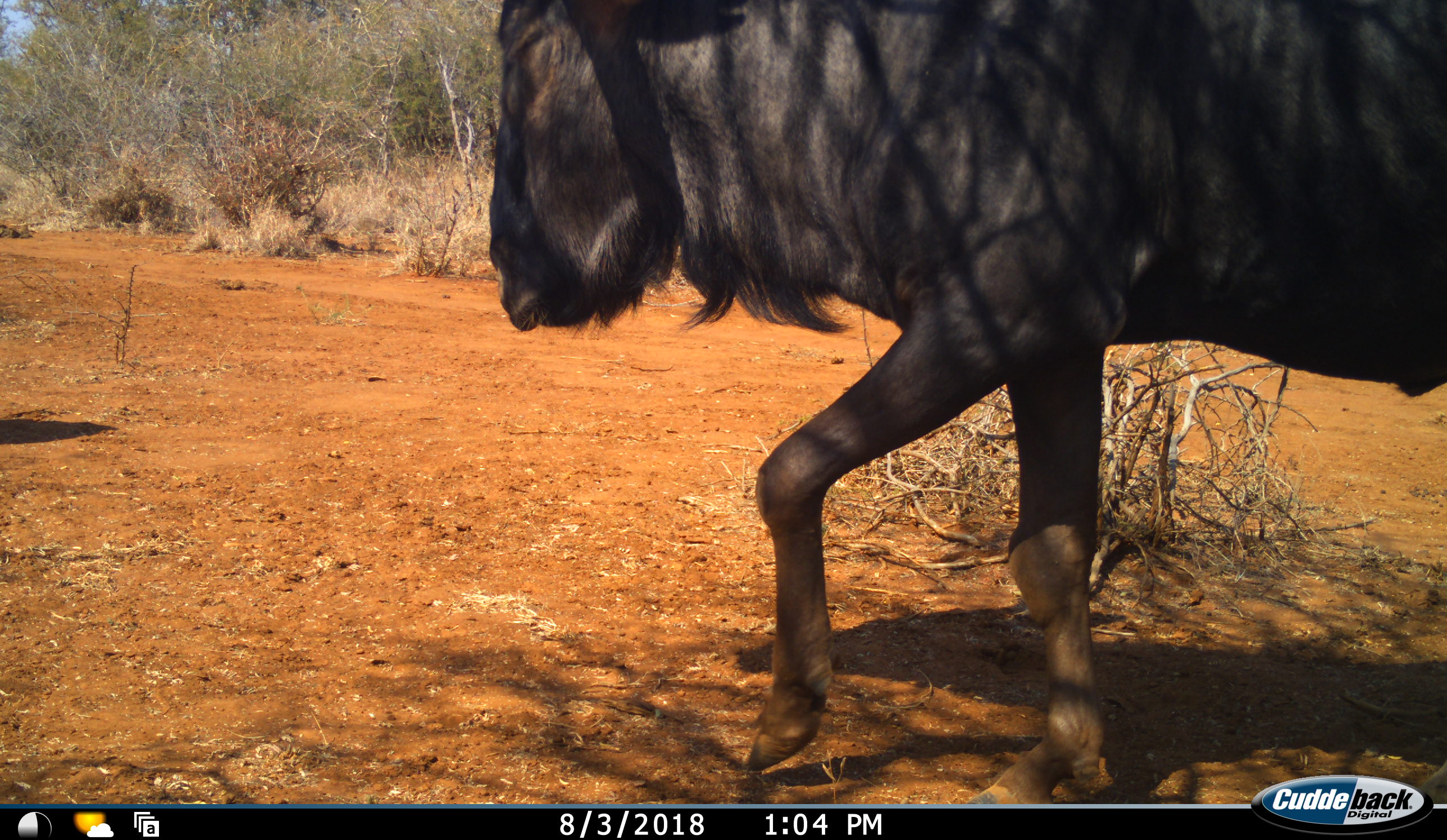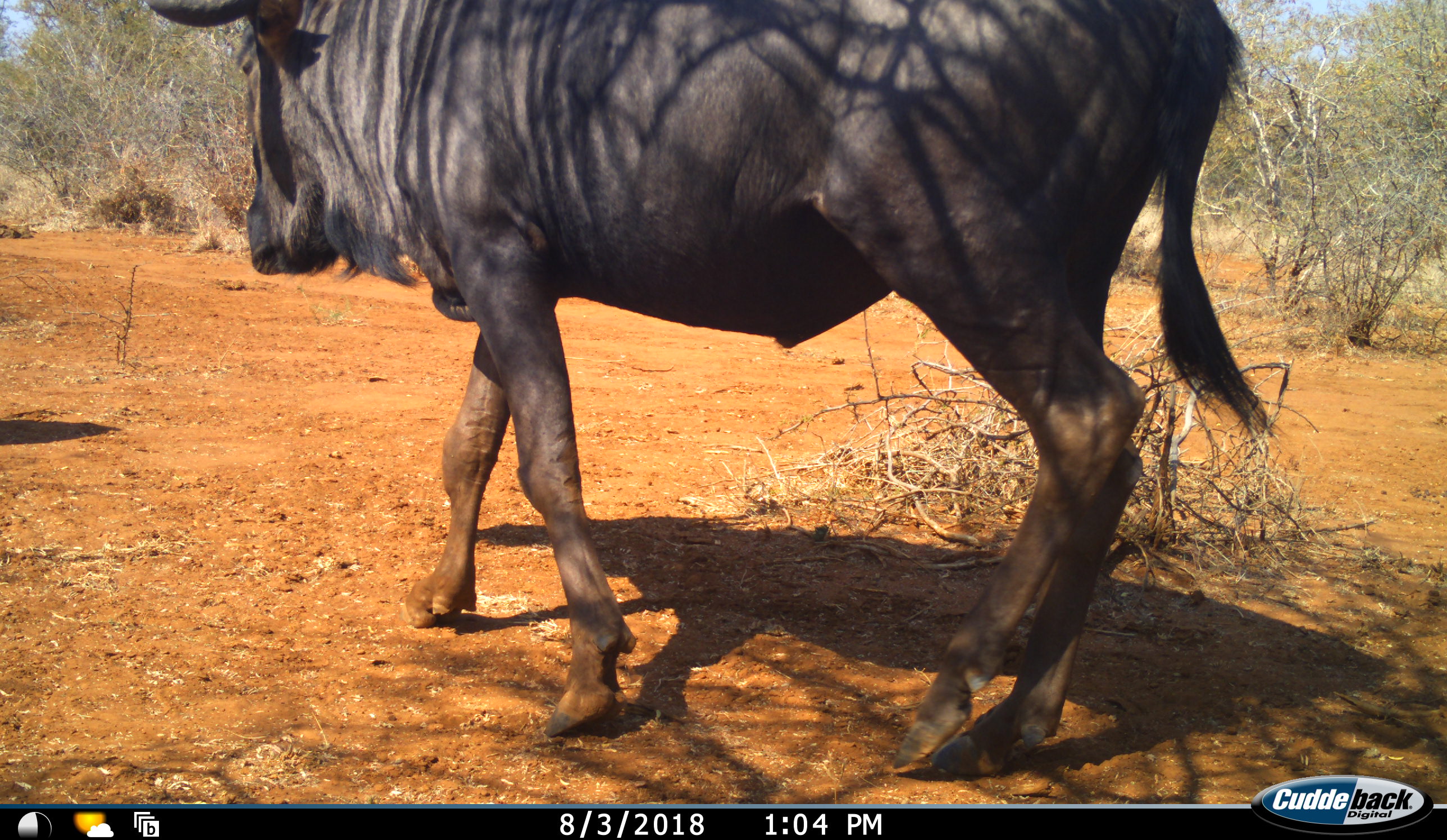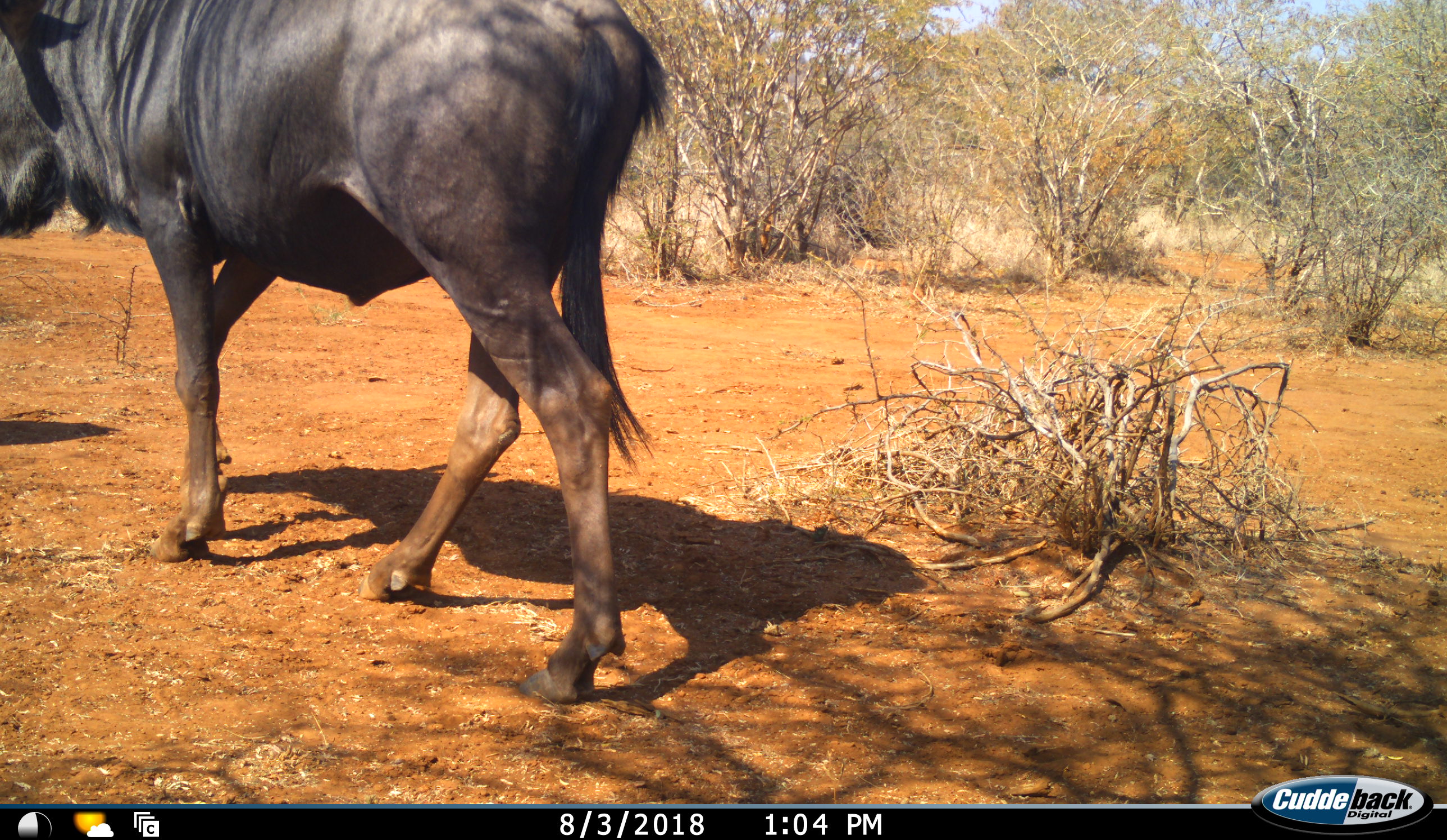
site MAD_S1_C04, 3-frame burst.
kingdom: Animalia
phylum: Chordata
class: Mammalia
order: Artiodactyla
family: Bovidae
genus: Connochaetes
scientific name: Connochaetes taurinus taurinus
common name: blue wildebeest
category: wildebeestblue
Wildebeestblue (blue wildebeest) (Connochaetes taurinus taurinus), count 1. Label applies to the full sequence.